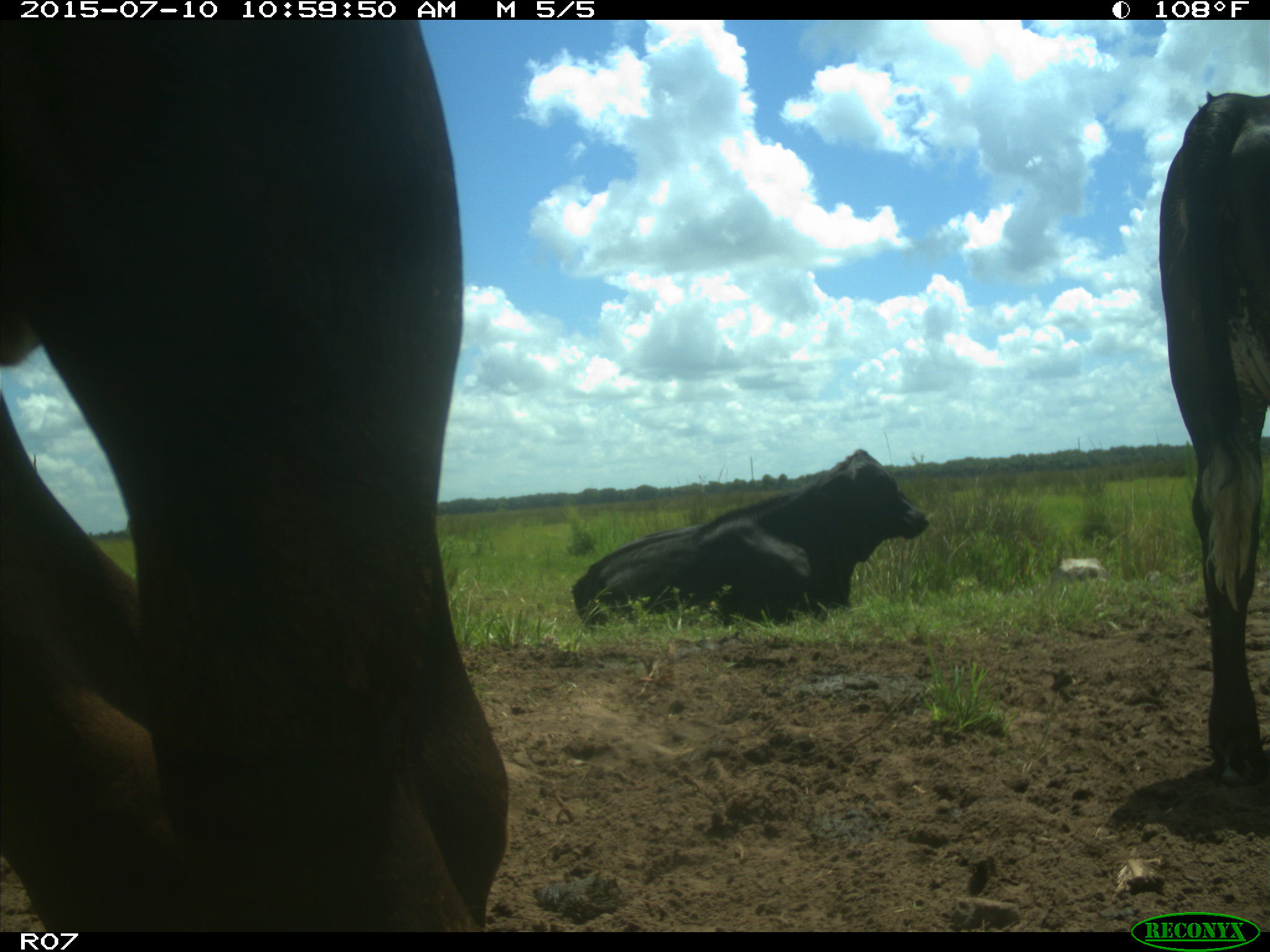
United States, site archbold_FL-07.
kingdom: Animalia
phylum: Chordata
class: Mammalia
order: Artiodactyla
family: Bovidae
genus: Bos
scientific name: Bos taurus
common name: domestic cow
Bos taurus (domestic cow).